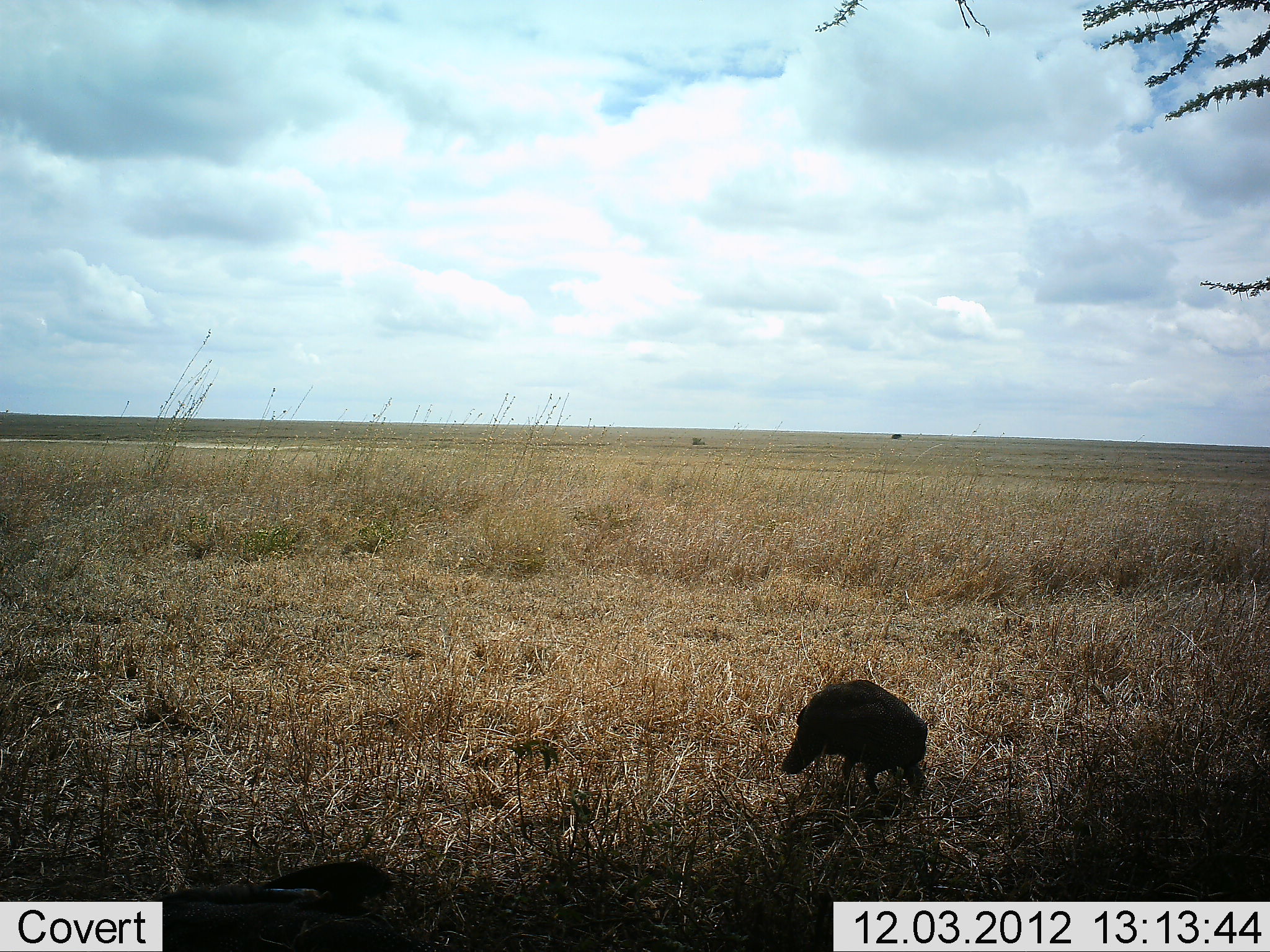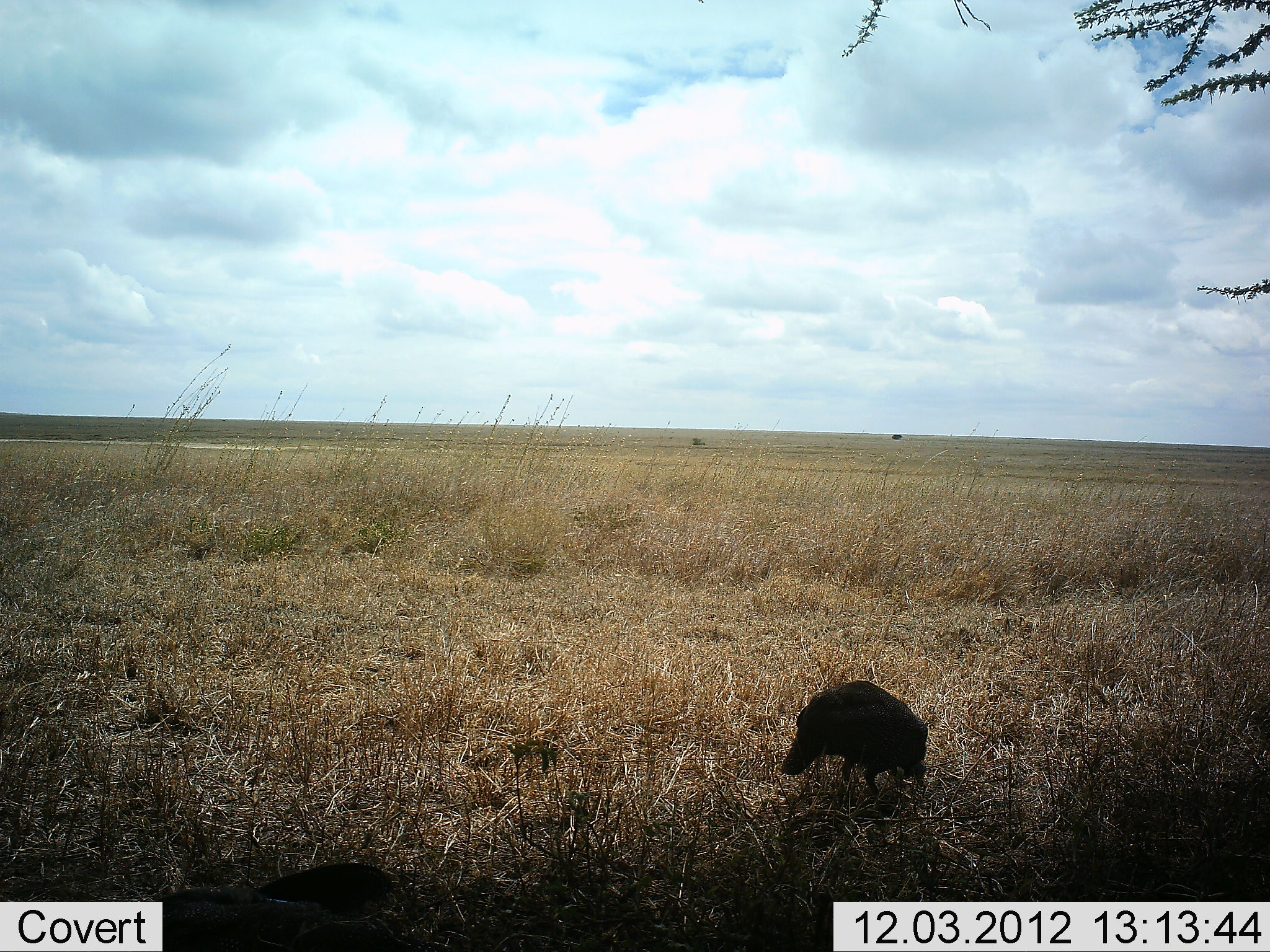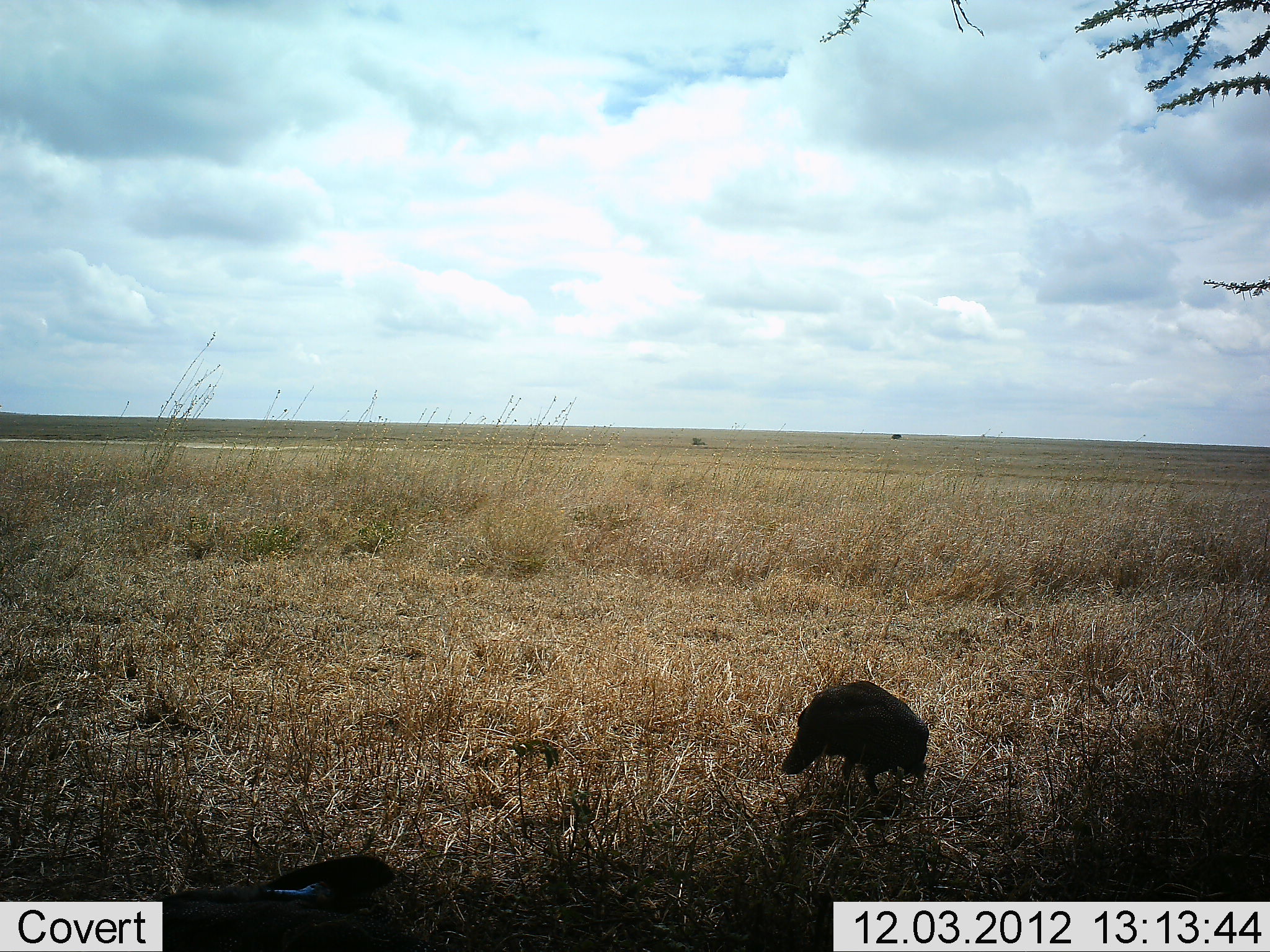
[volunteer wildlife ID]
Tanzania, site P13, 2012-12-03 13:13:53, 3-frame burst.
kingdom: Animalia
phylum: Chordata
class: Aves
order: Galliformes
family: Numididae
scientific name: Numididae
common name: guinea fowl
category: guineafowl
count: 2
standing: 20%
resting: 0%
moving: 0%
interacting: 0%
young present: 0%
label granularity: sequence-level